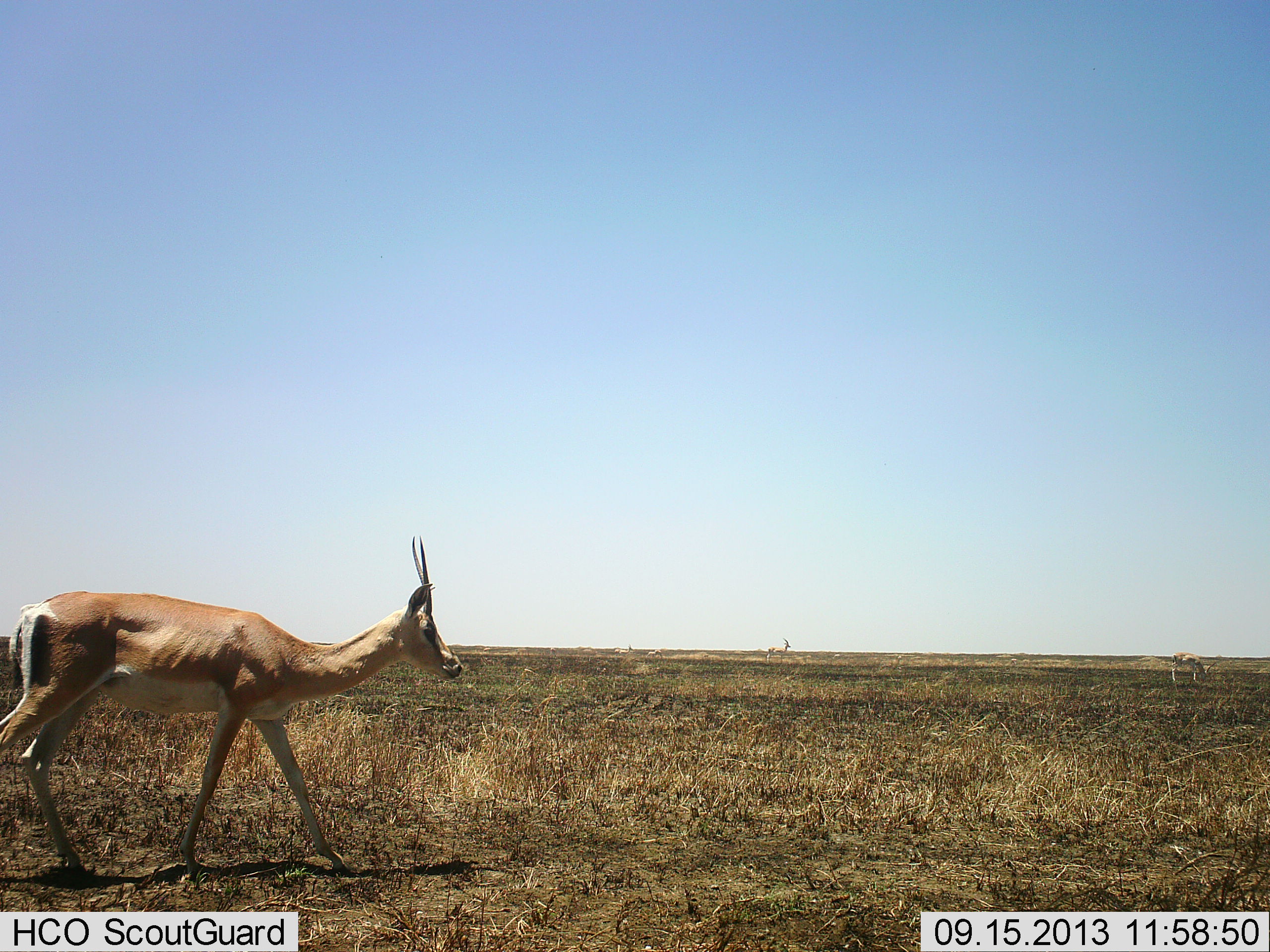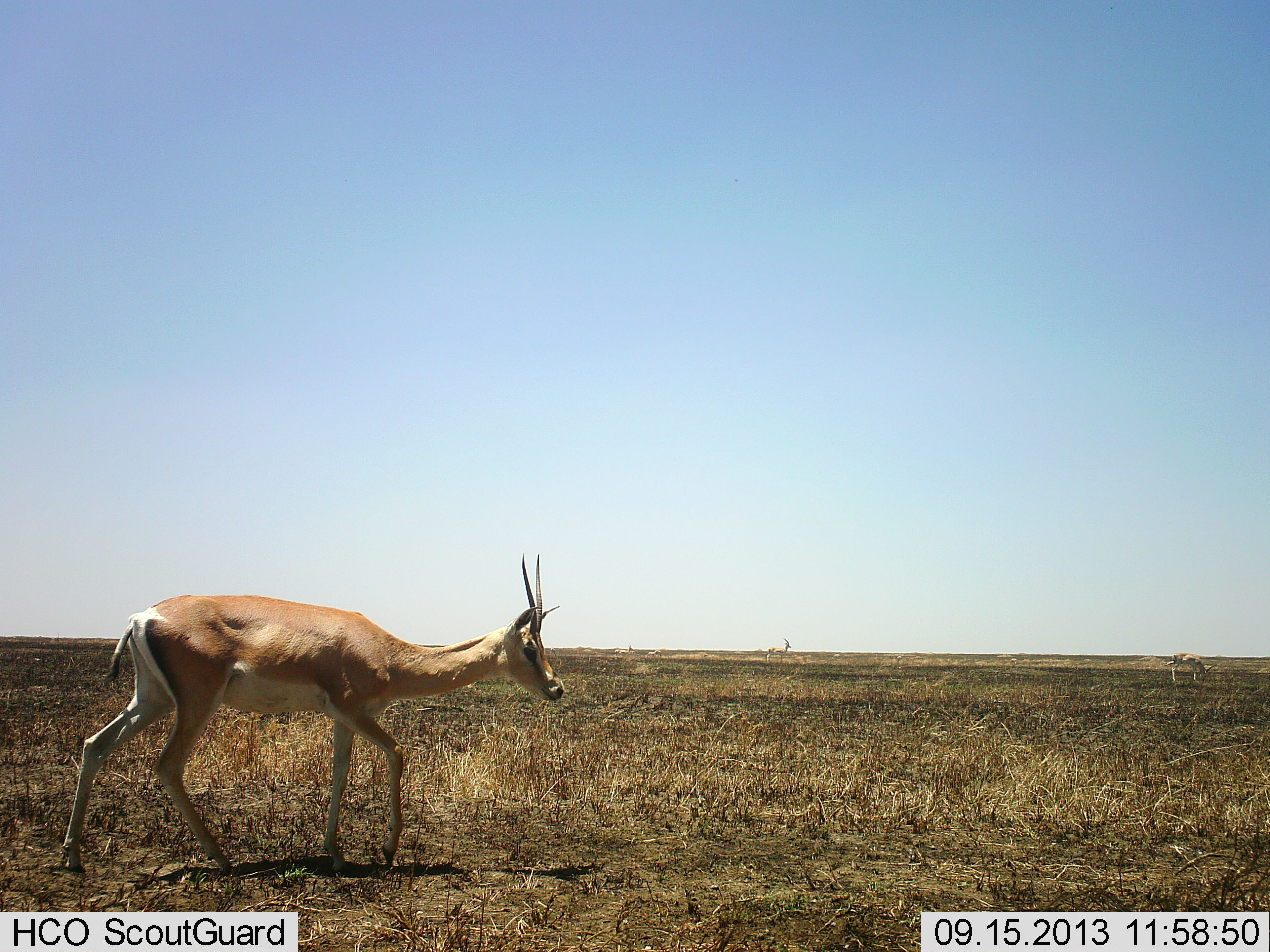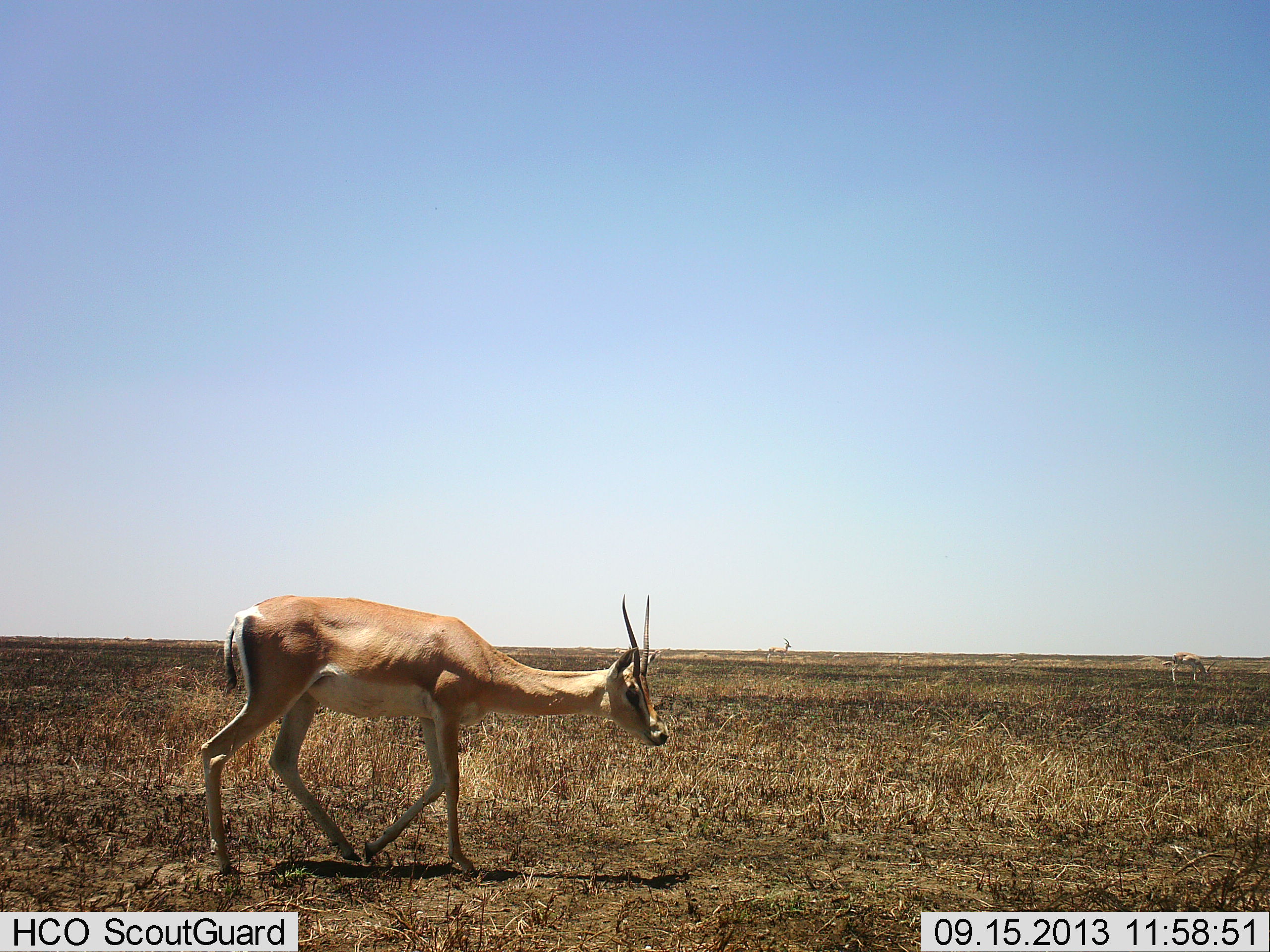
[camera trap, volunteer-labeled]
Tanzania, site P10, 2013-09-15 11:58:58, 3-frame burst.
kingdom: Animalia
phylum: Chordata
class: Mammalia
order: Artiodactyla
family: Bovidae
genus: Nanger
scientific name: Nanger granti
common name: grant's gazelle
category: gazellegrants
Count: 1.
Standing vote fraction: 19%.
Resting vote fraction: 0%.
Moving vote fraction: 100%.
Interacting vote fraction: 0%.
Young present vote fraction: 0%.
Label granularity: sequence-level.